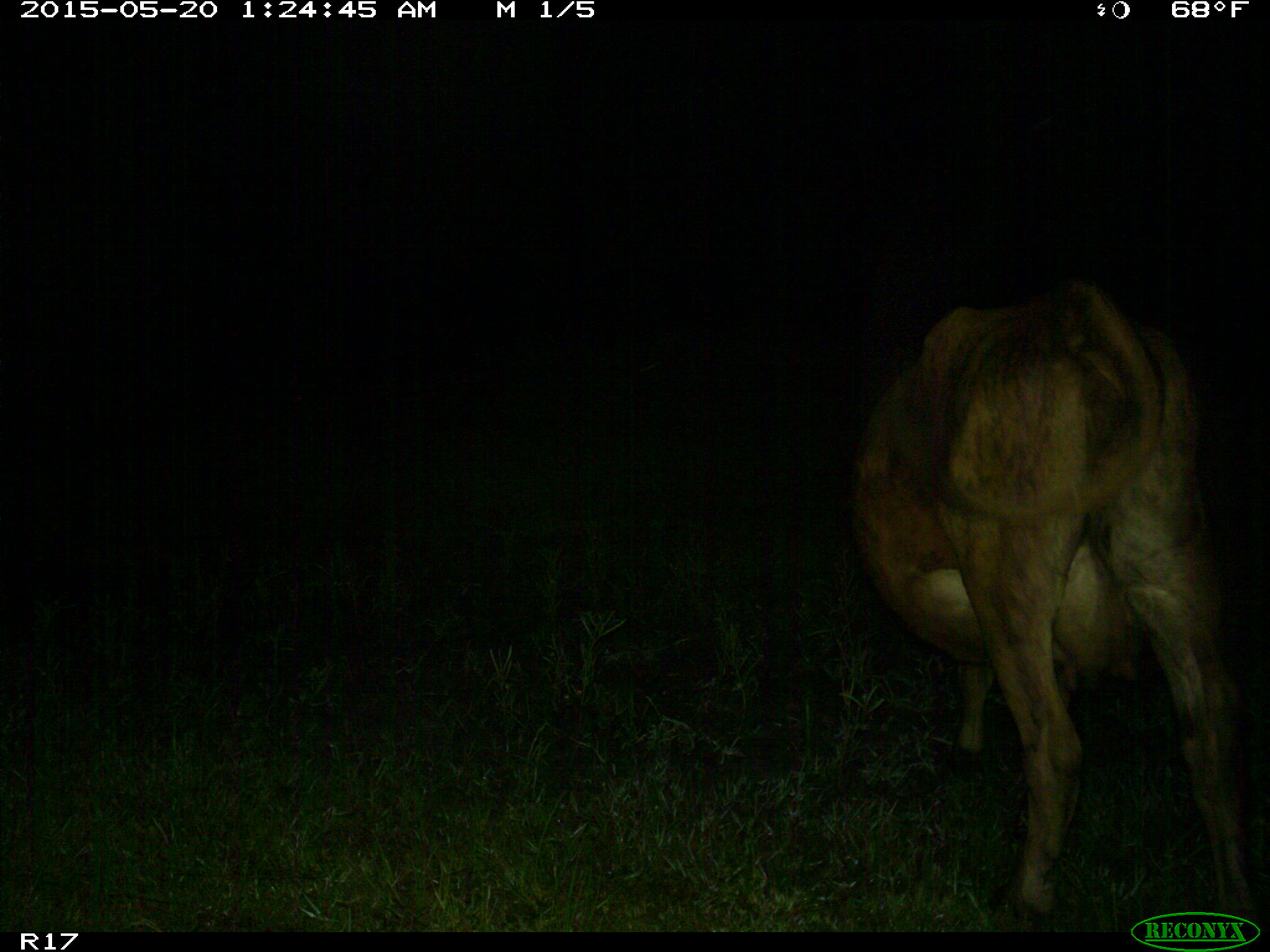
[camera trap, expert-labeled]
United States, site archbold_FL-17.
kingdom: Animalia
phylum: Chordata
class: Mammalia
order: Artiodactyla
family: Bovidae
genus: Bos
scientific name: Bos taurus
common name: domestic cow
Bos taurus (domestic cow).